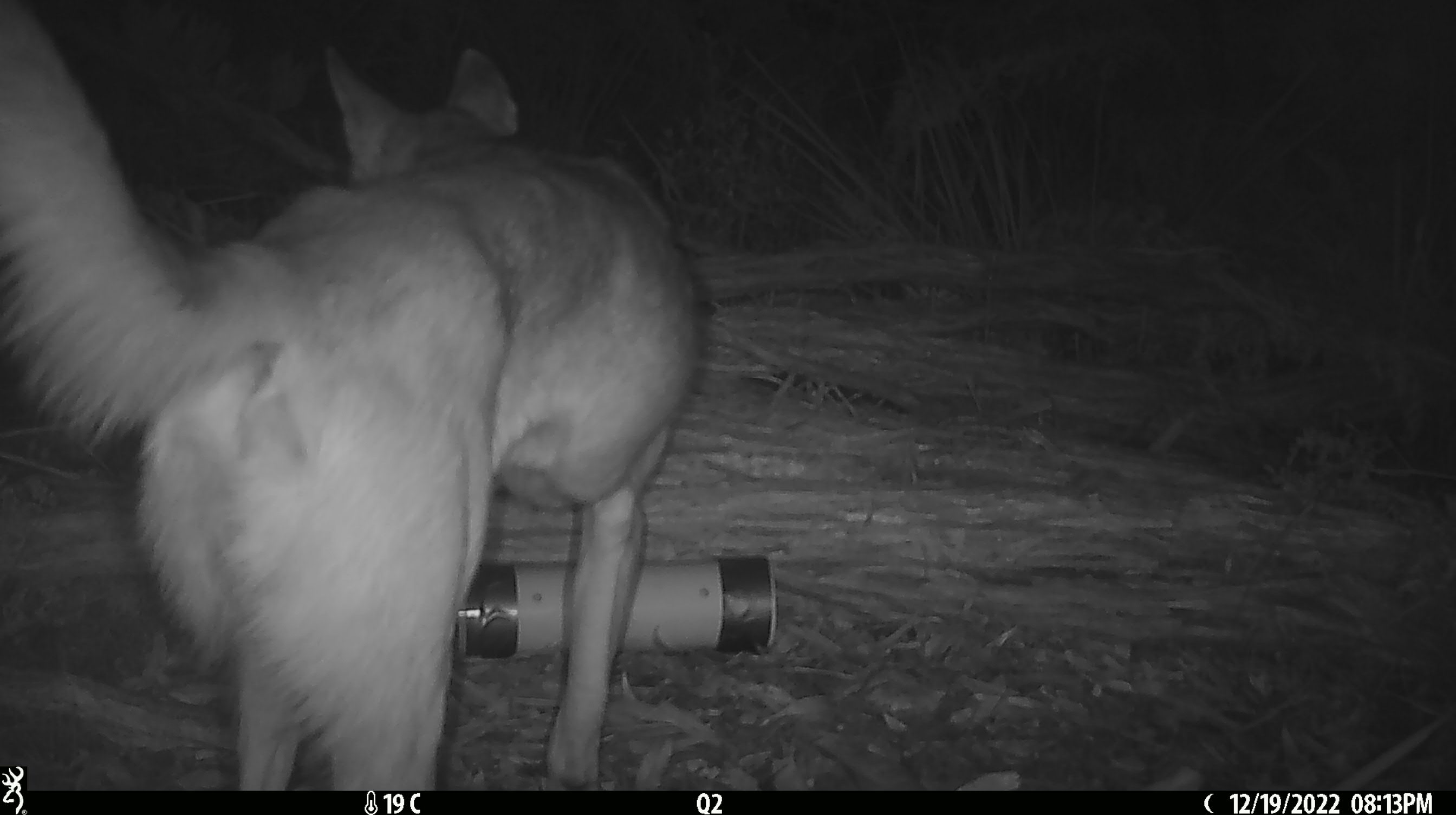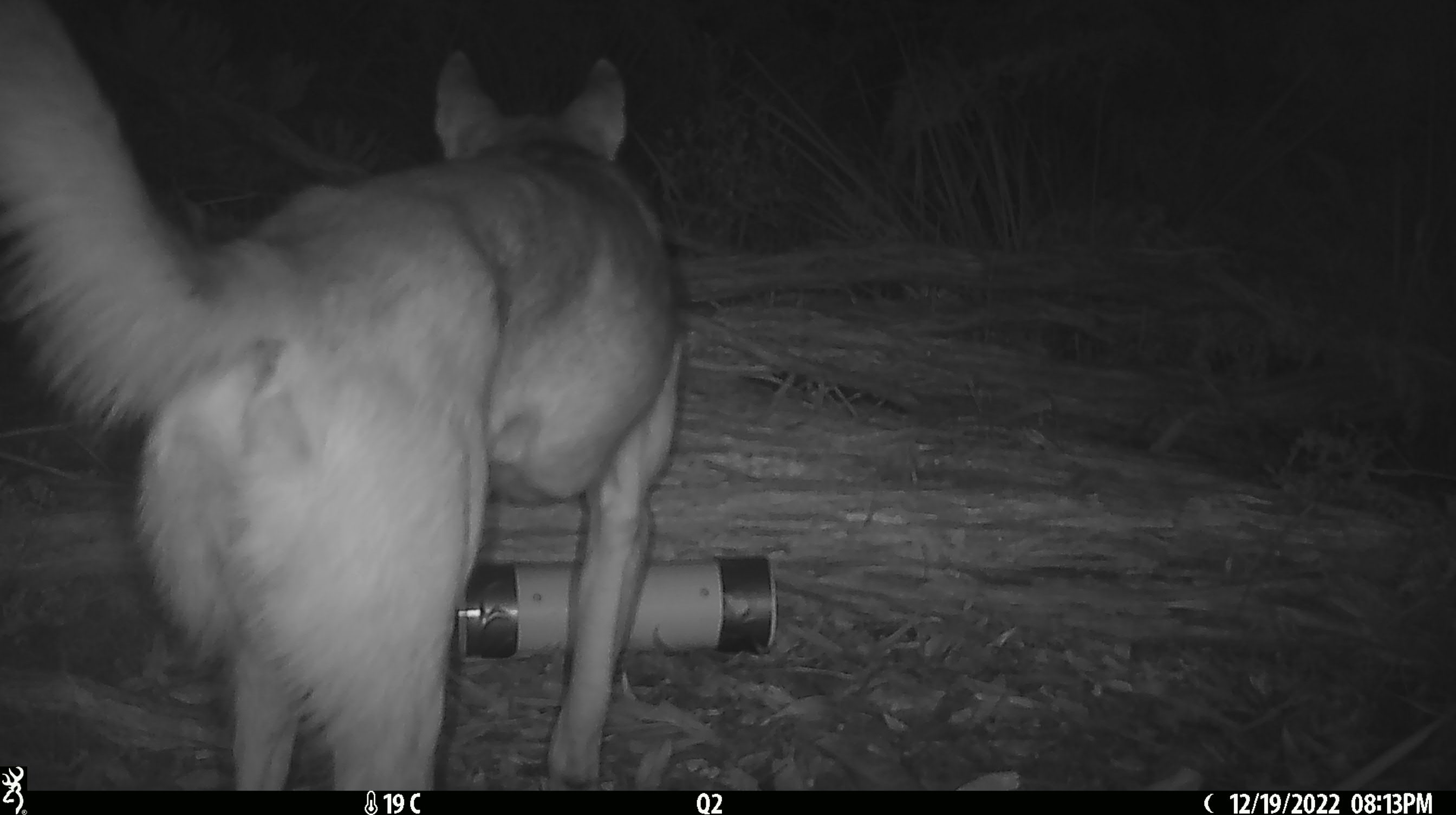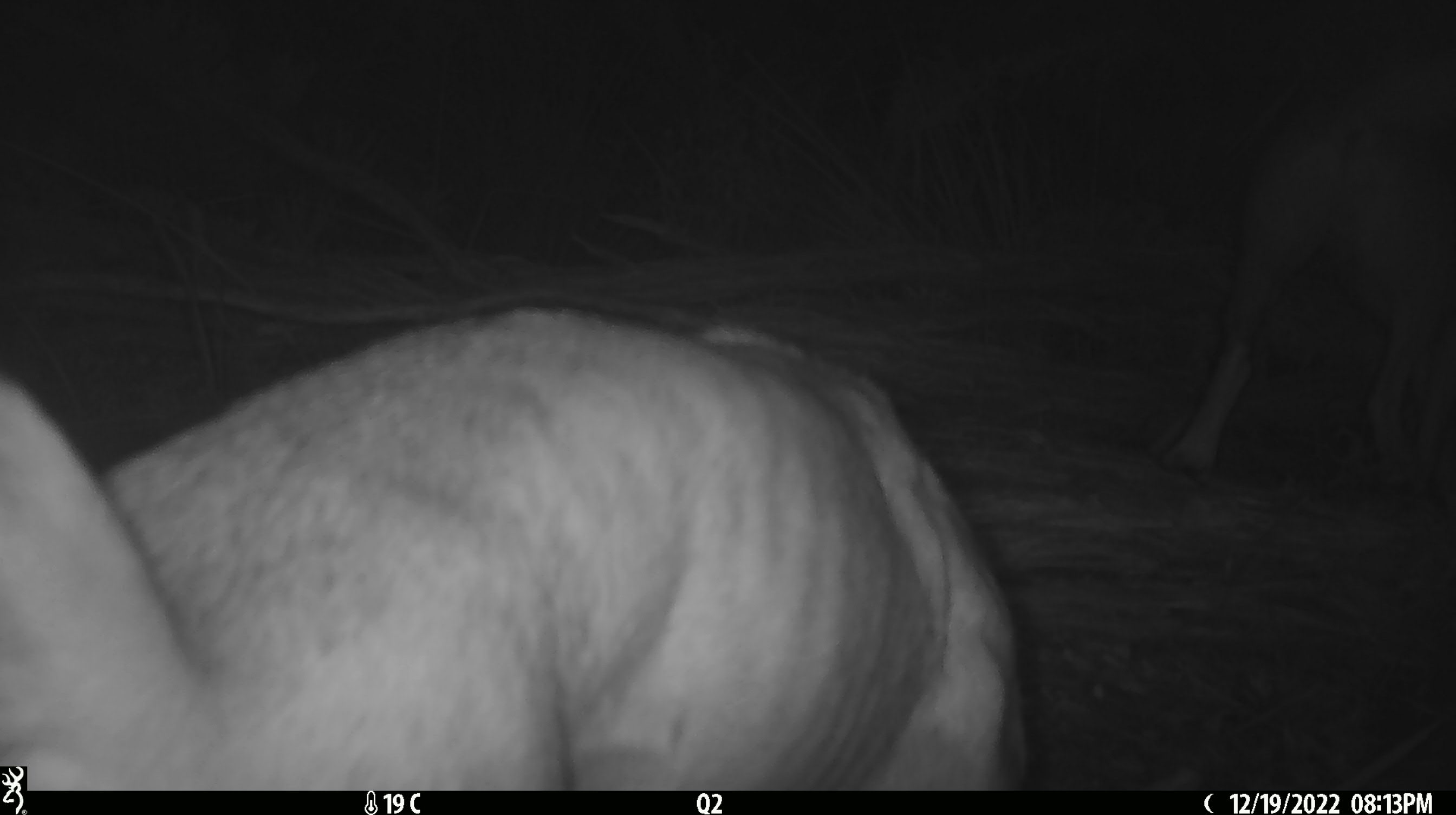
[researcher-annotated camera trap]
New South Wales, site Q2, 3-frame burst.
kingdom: Animalia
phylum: Chordata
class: Mammalia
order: Carnivora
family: Canidae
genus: Canis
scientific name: Canis familiaris dingo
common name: dingo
Dingo (Canis familiaris dingo).